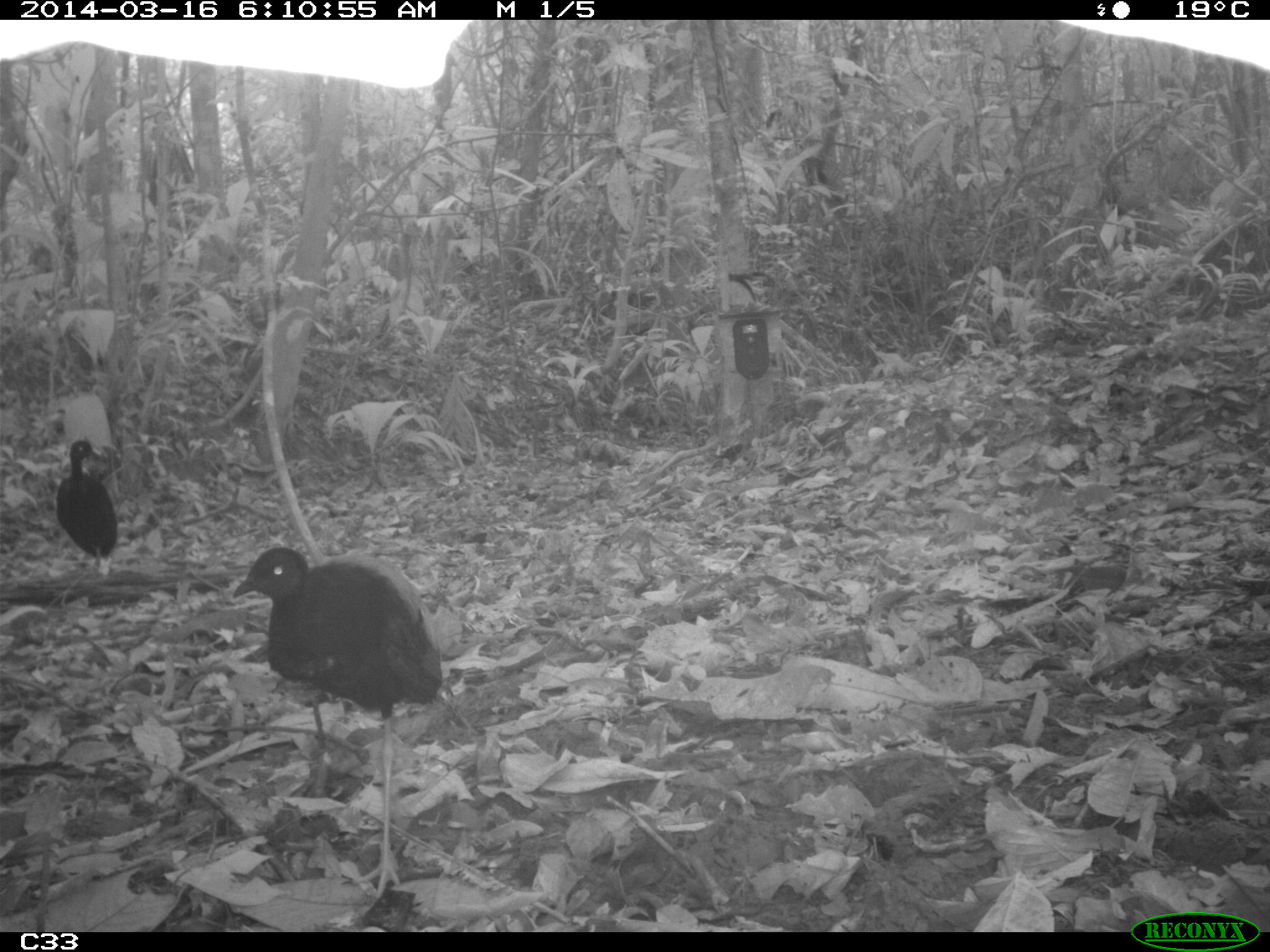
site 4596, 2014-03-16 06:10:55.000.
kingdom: Animalia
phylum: Chordata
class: Aves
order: Gruiformes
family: Psophiidae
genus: Psophia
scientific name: Psophia crepitans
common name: gray-winged trumpeter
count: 3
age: adult